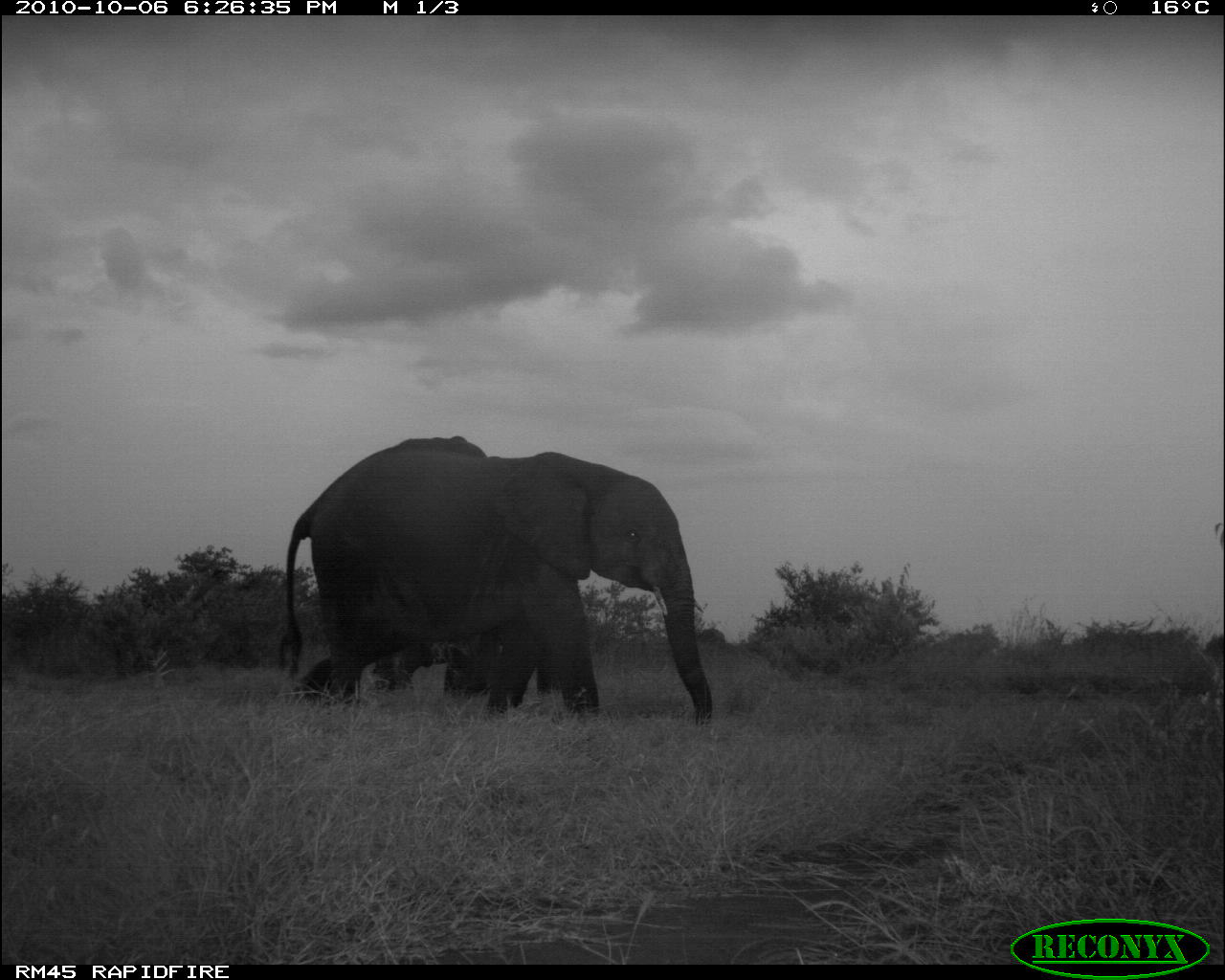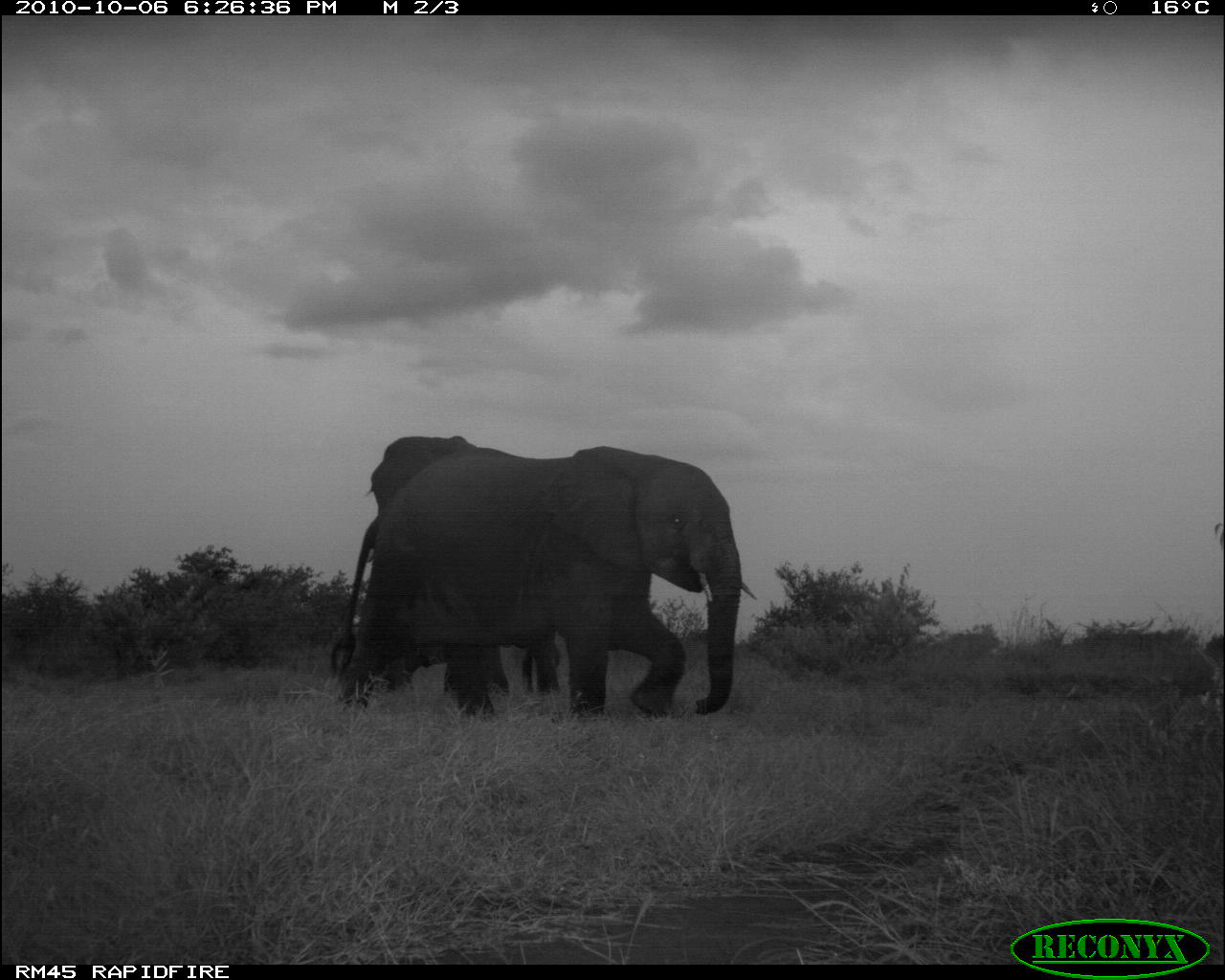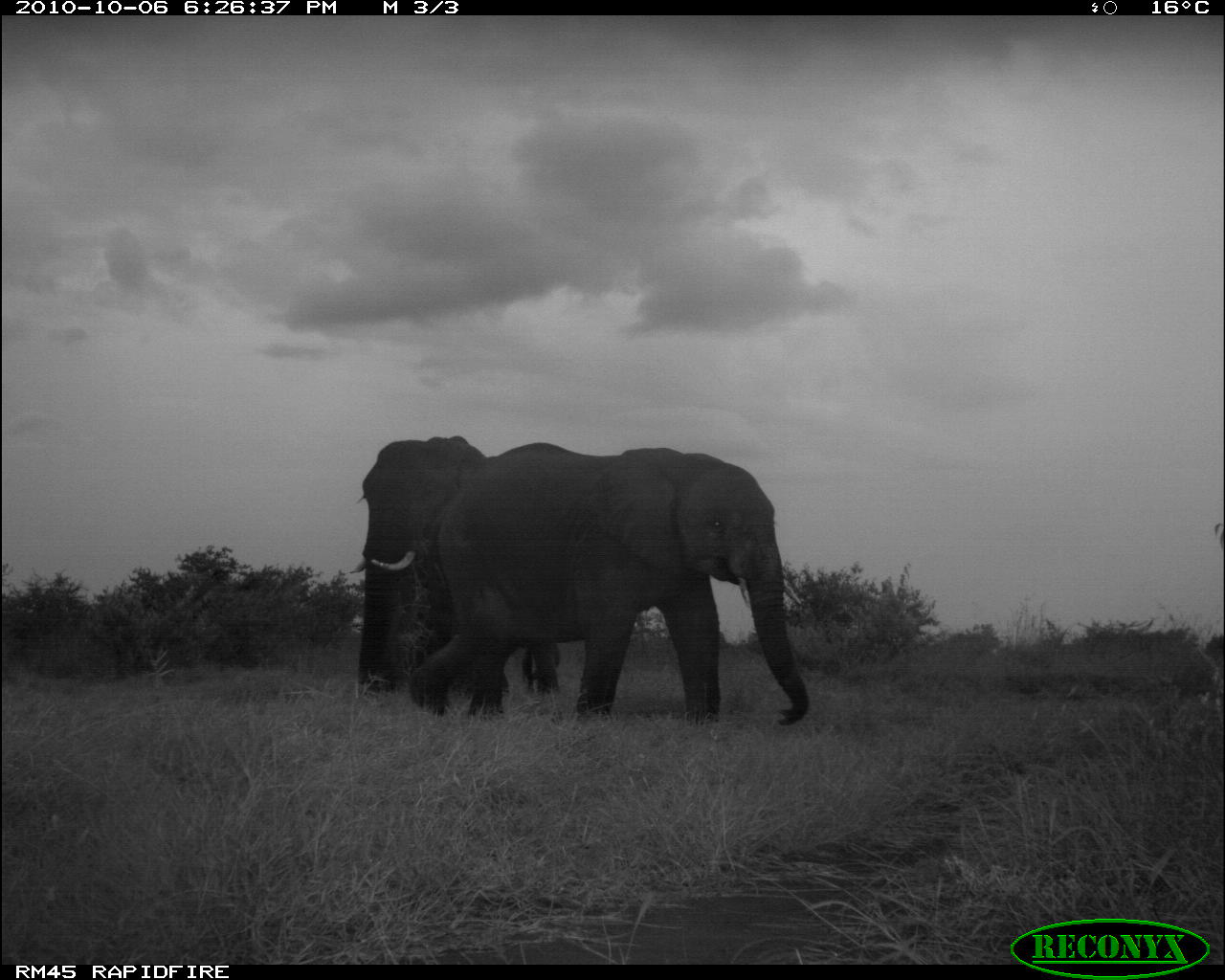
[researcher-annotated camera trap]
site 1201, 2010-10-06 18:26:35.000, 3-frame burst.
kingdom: Animalia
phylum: Chordata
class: Mammalia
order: Proboscidea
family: Elephantidae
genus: Loxodonta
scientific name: Loxodonta africana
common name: african bush elephant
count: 2